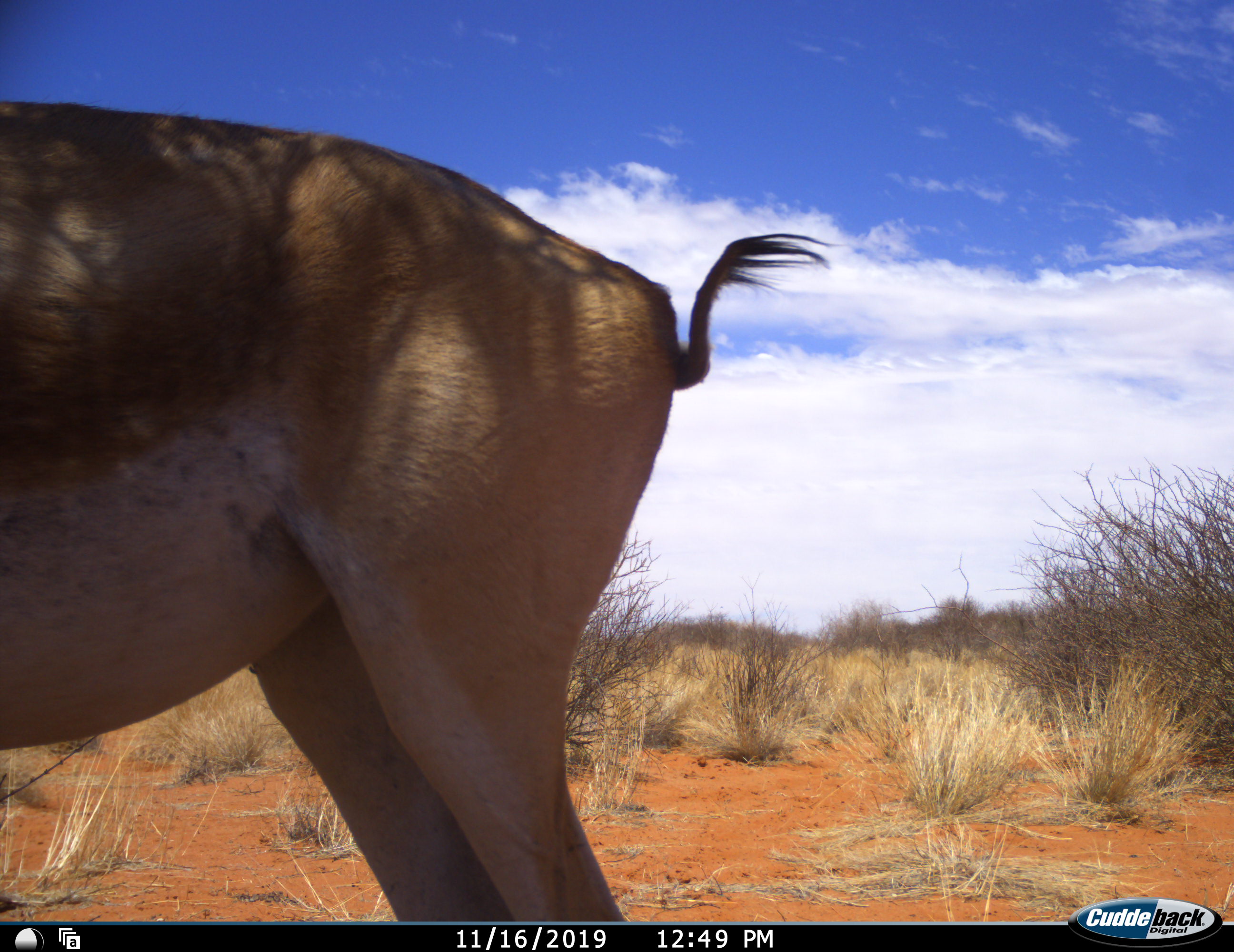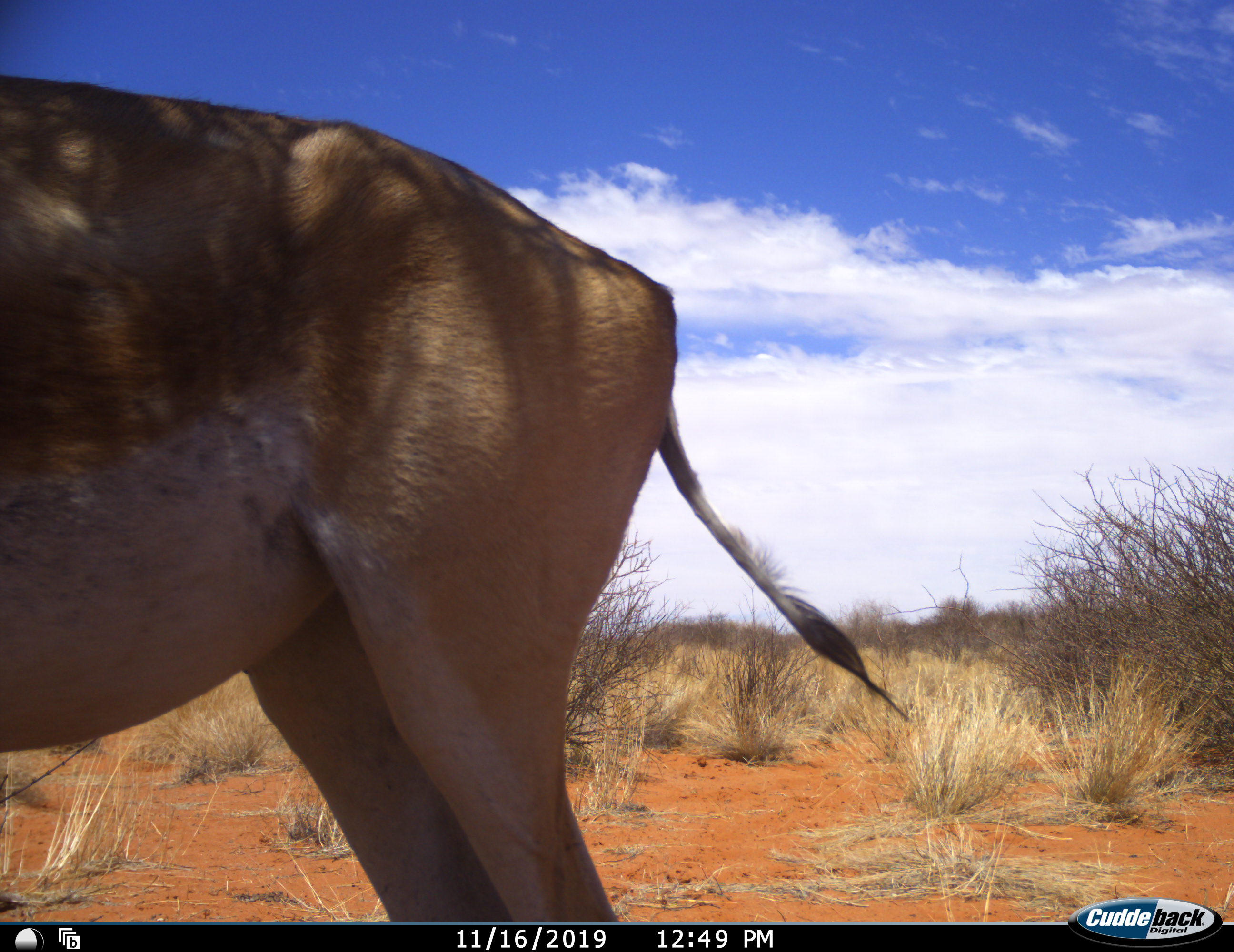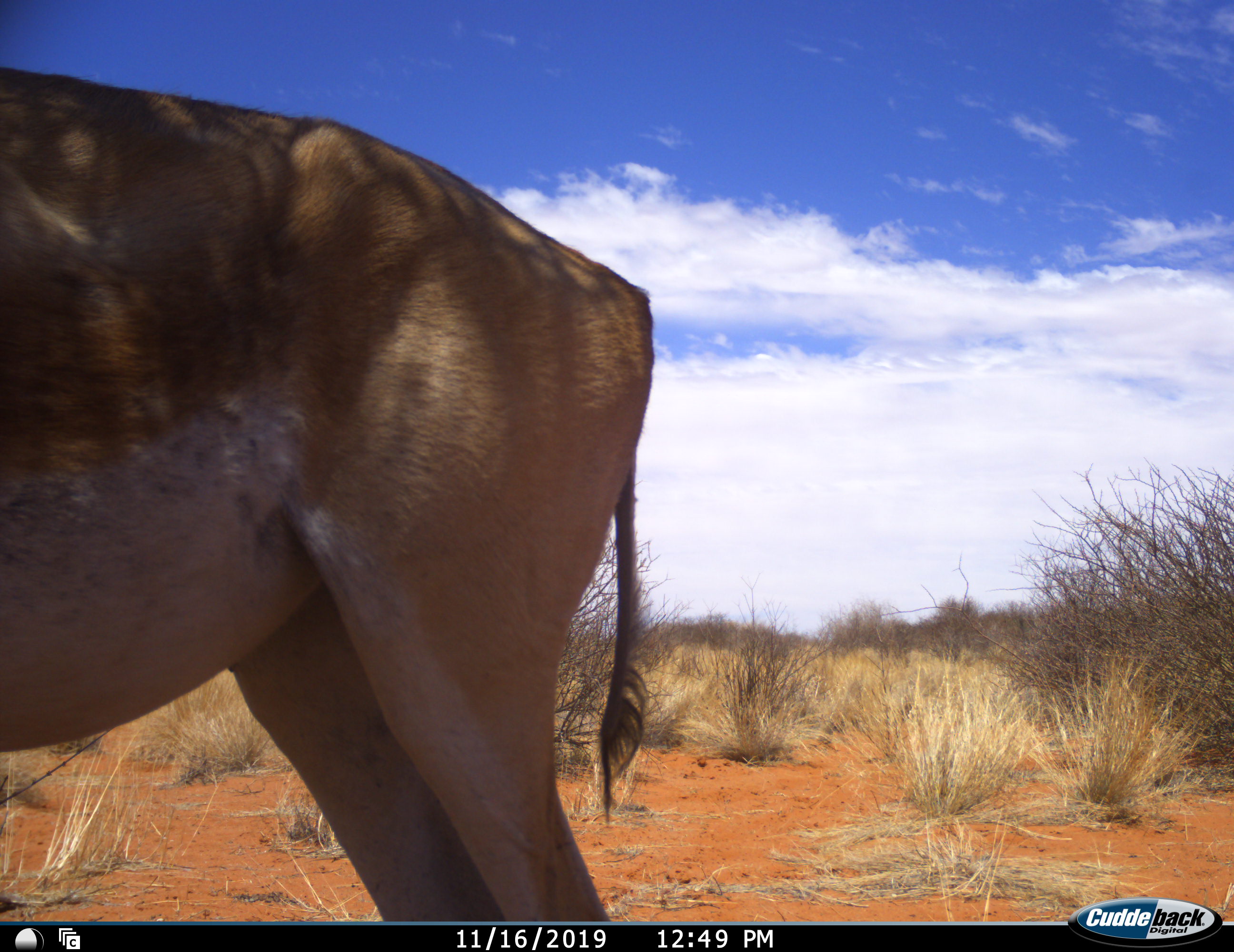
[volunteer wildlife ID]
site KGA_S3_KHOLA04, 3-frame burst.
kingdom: Animalia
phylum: Chordata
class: Mammalia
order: Artiodactyla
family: Bovidae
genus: Antidorcas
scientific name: Antidorcas marsupialis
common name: springbok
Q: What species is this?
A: Springbok (Antidorcas marsupialis).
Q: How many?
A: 1.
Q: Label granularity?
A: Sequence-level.